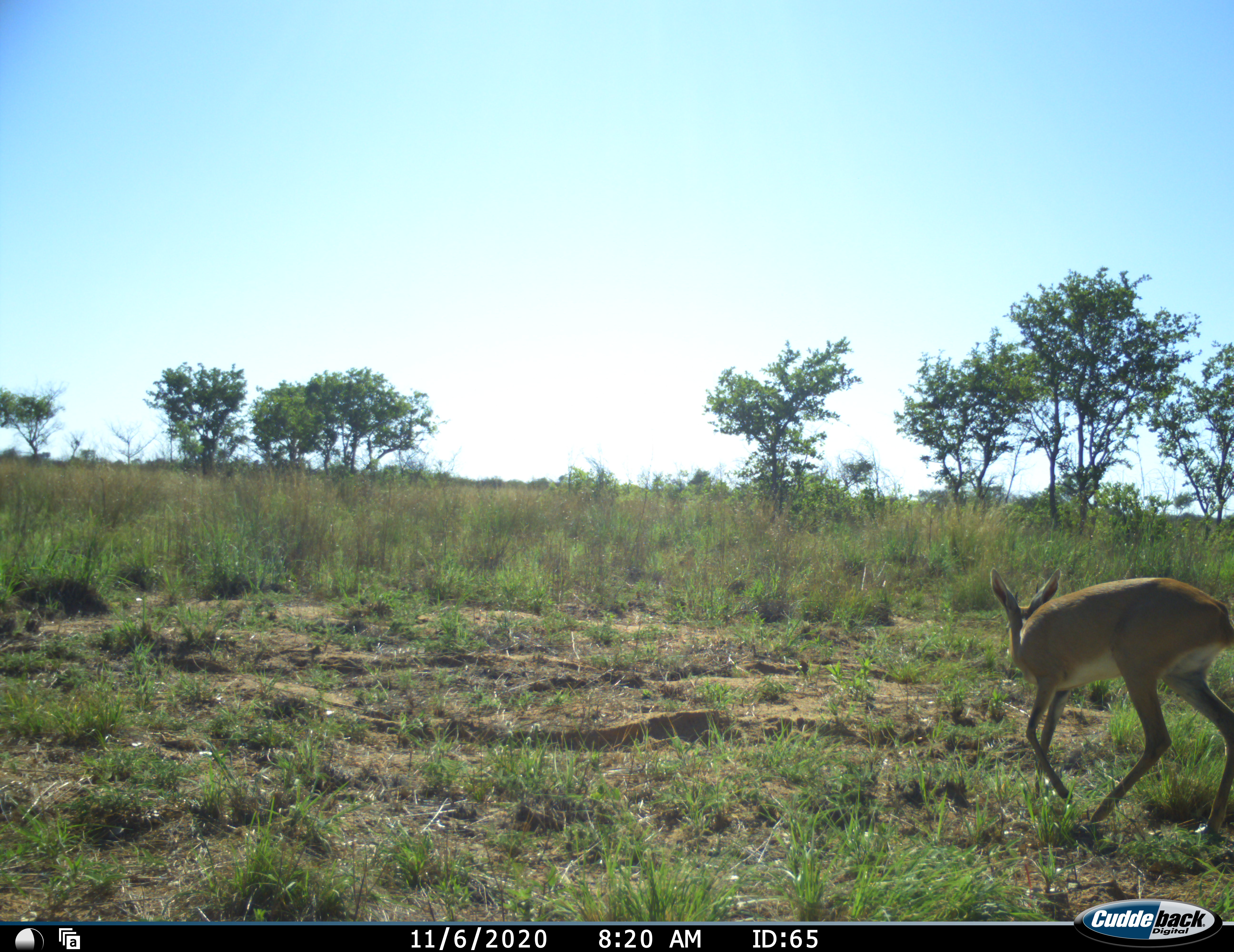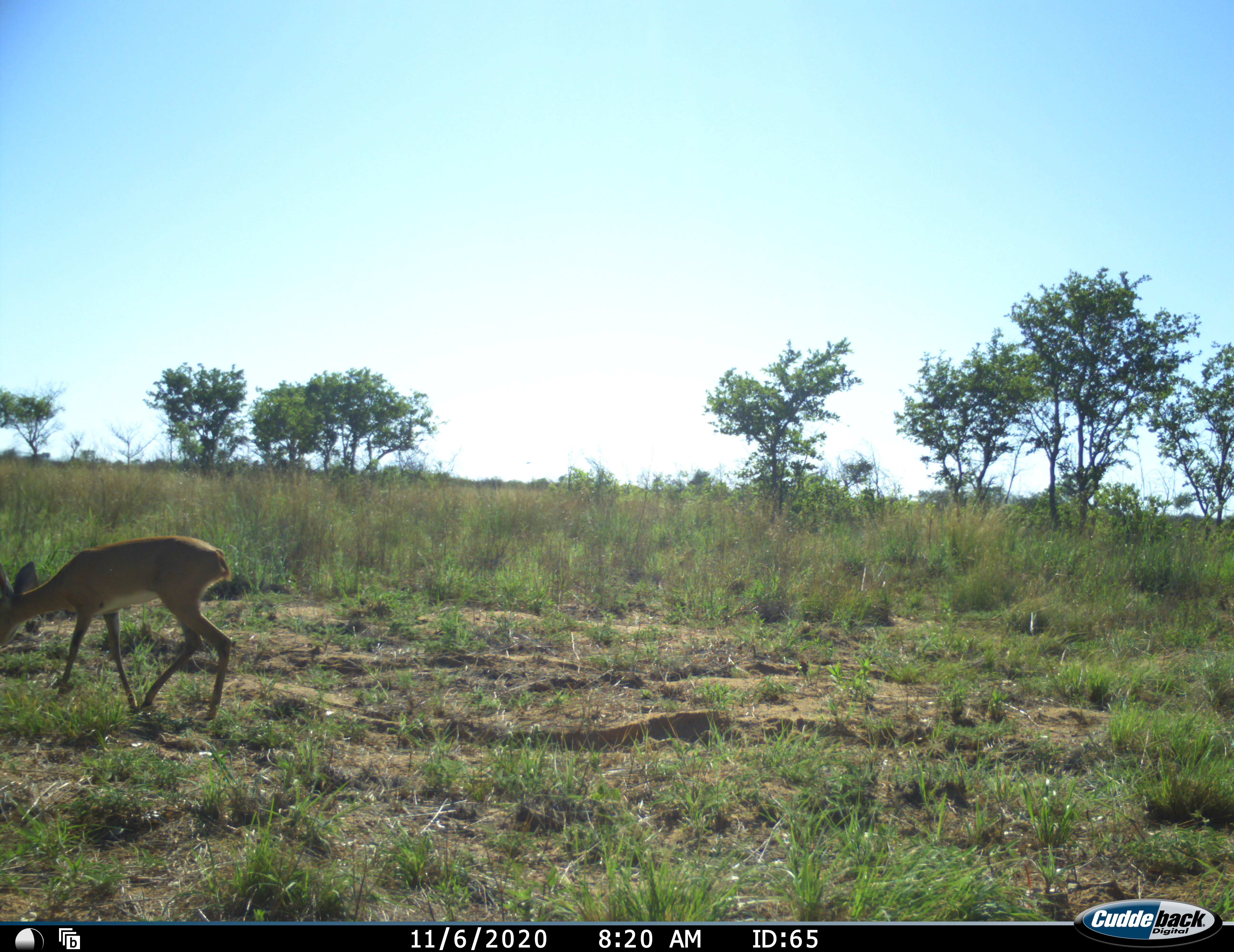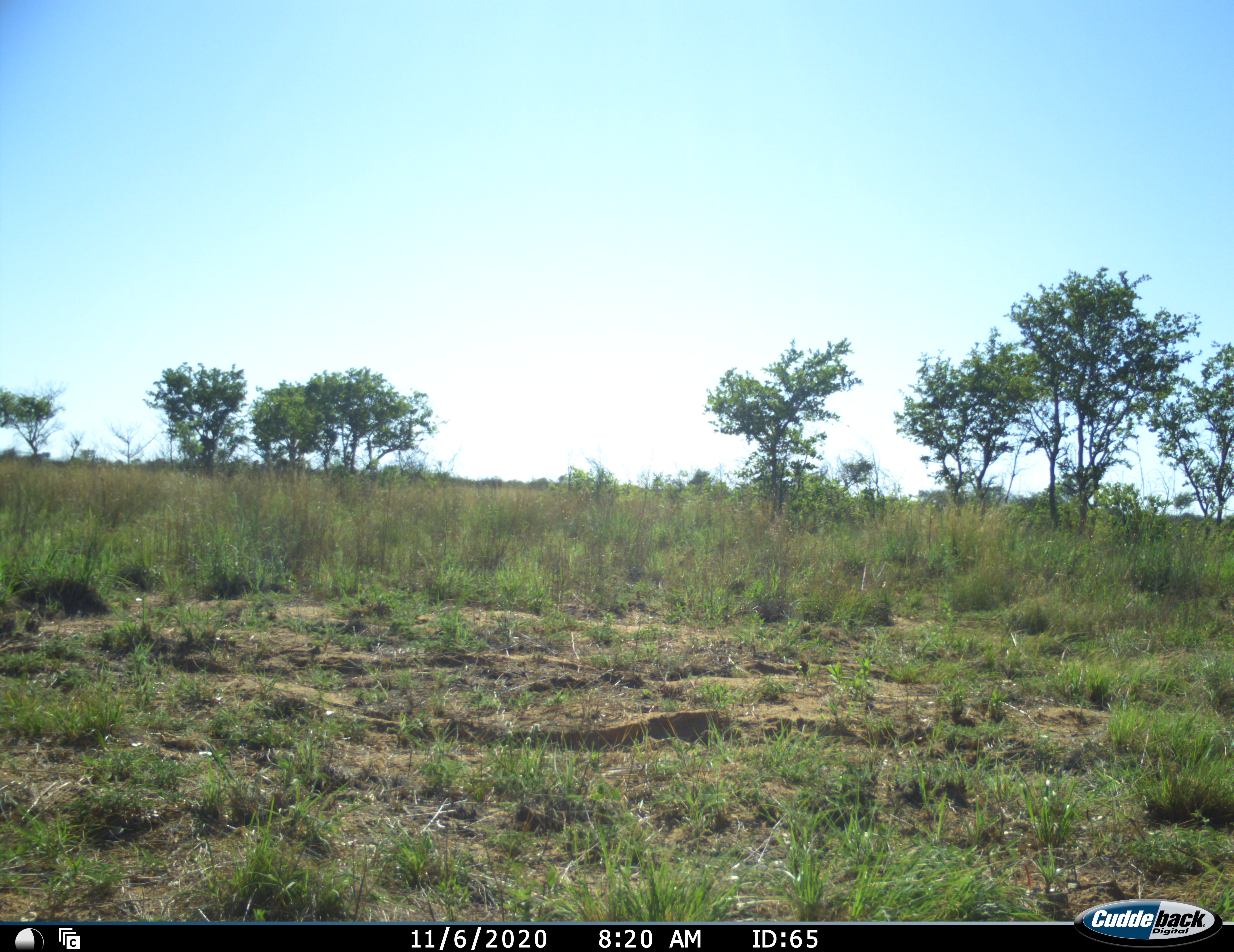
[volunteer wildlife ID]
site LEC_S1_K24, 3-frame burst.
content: unidentified animal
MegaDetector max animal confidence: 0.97